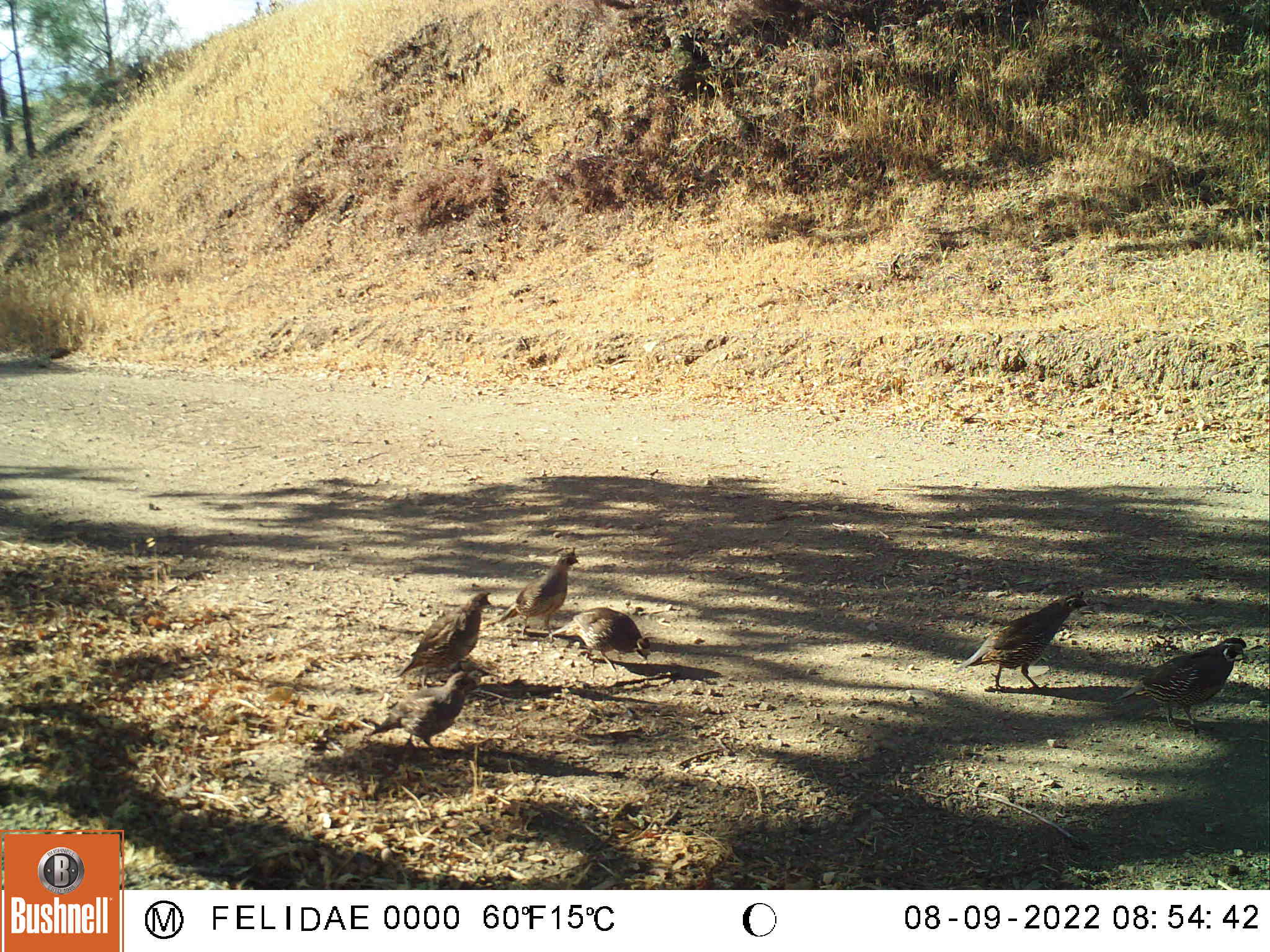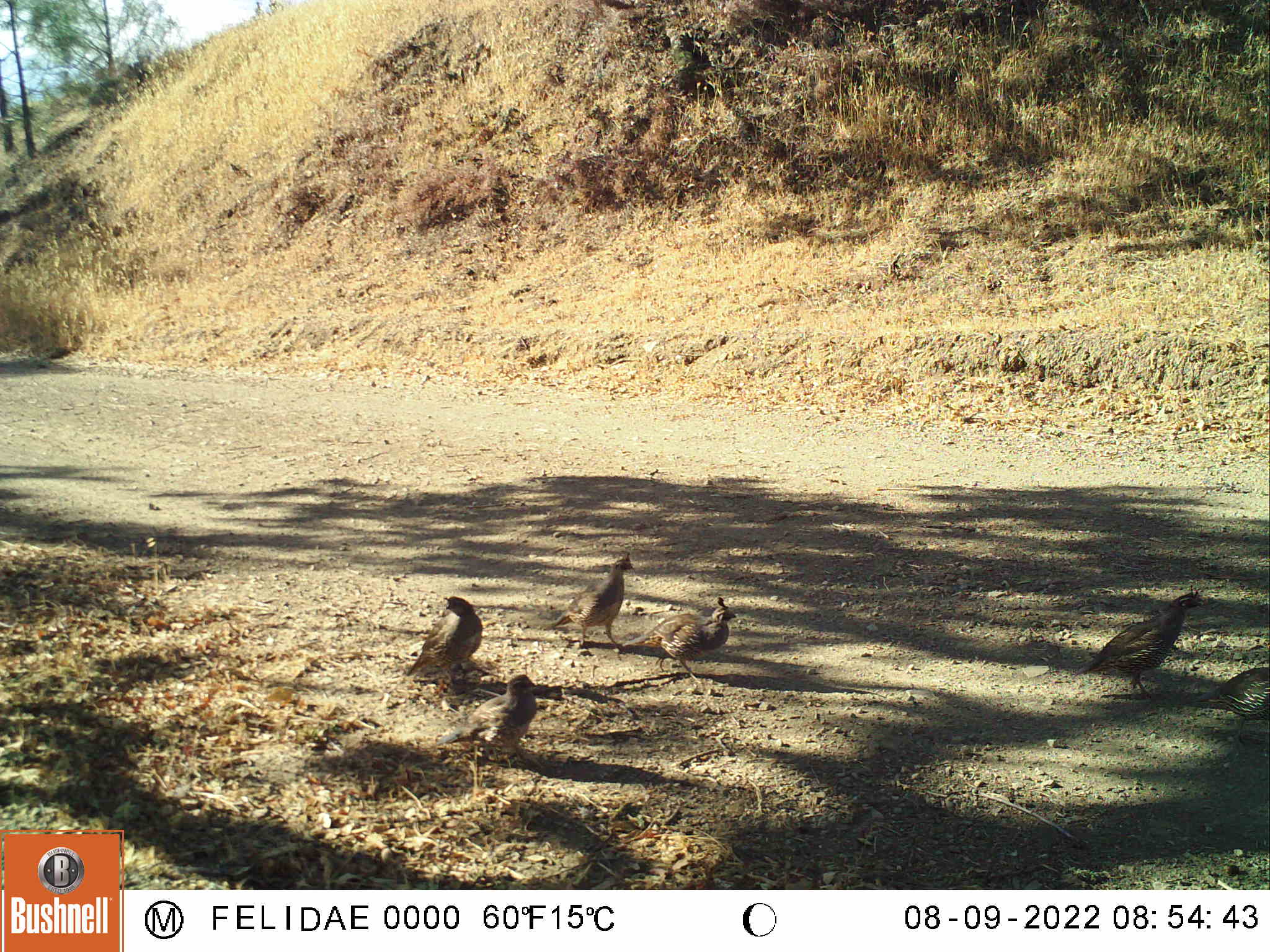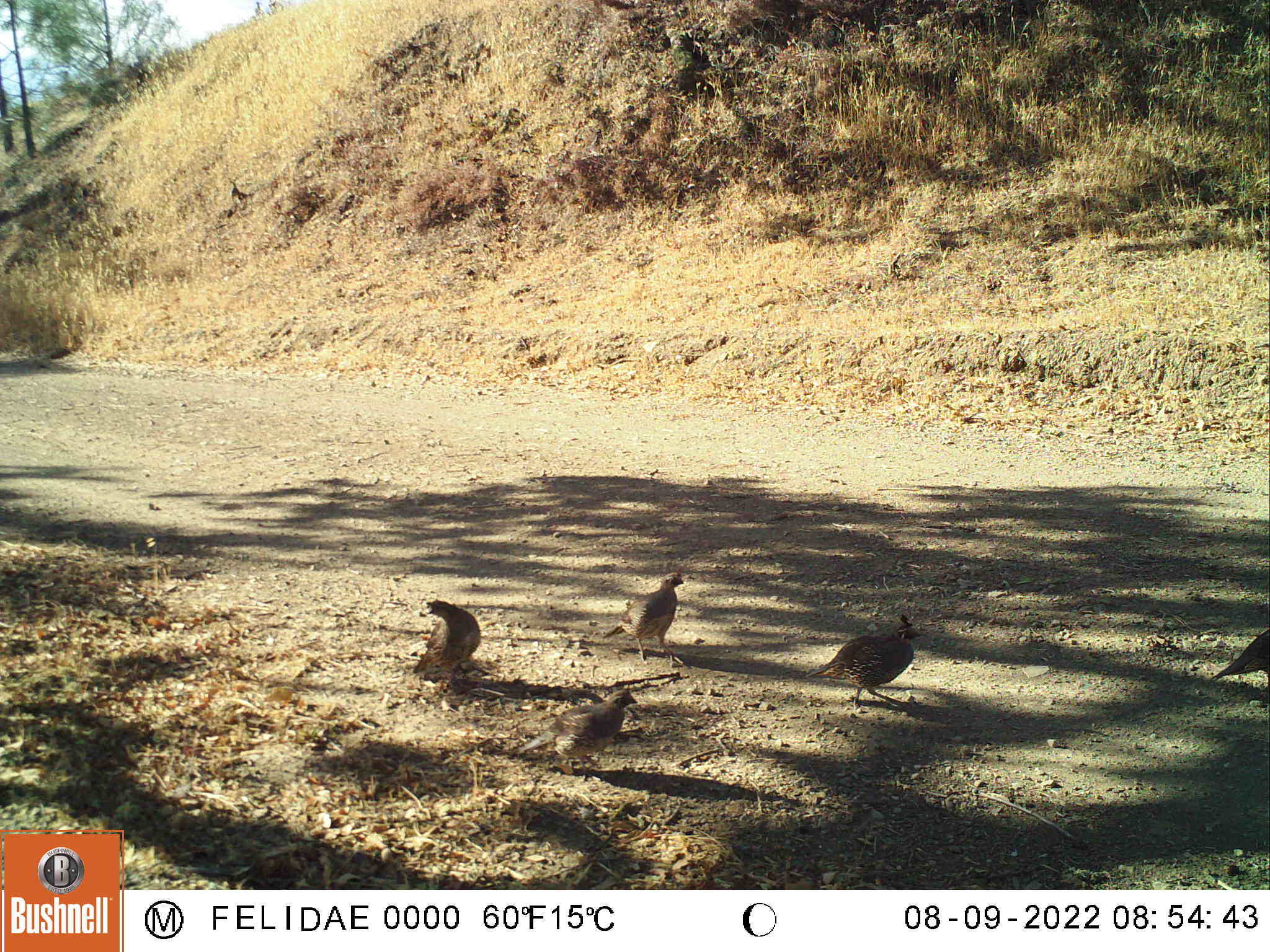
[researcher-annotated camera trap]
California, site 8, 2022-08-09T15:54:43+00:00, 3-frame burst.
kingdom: Animalia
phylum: Chordata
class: Aves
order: Galliformes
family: Odontophoridae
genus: Callipepla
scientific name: Callipepla californica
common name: california quail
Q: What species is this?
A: California quail (Callipepla californica).